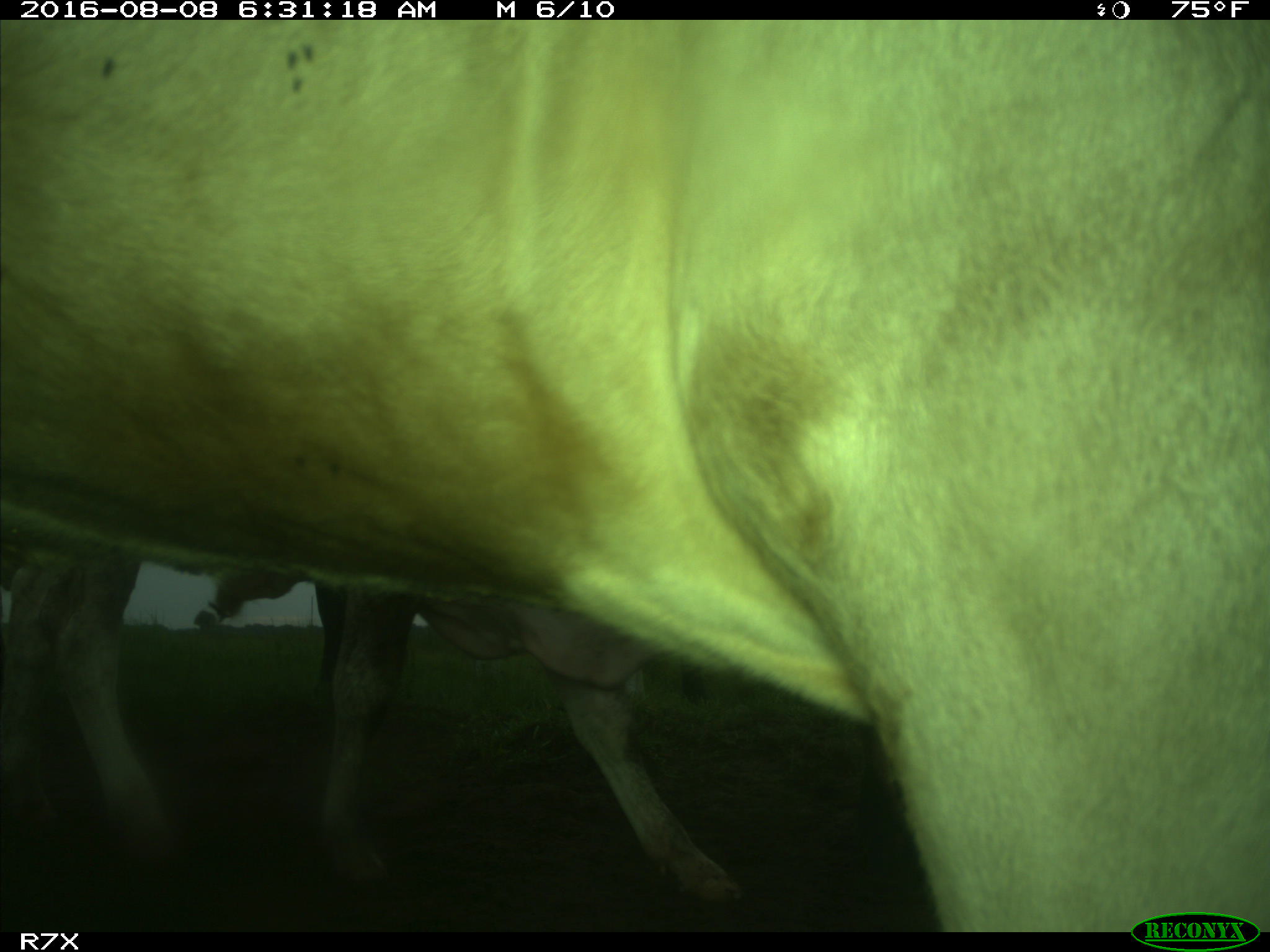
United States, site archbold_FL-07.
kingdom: Animalia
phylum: Chordata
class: Mammalia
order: Artiodactyla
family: Bovidae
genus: Bos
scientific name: Bos taurus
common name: domestic cow